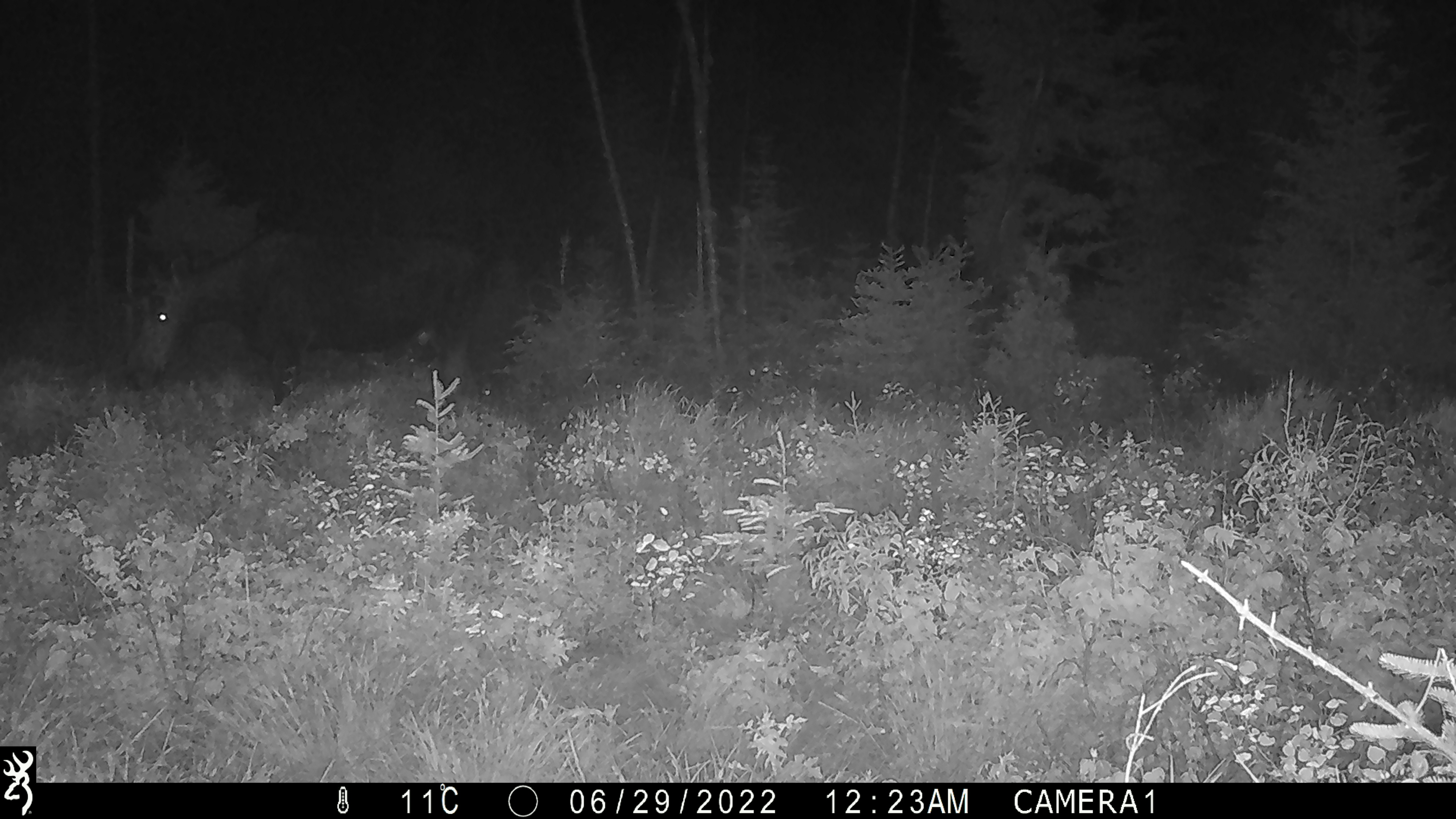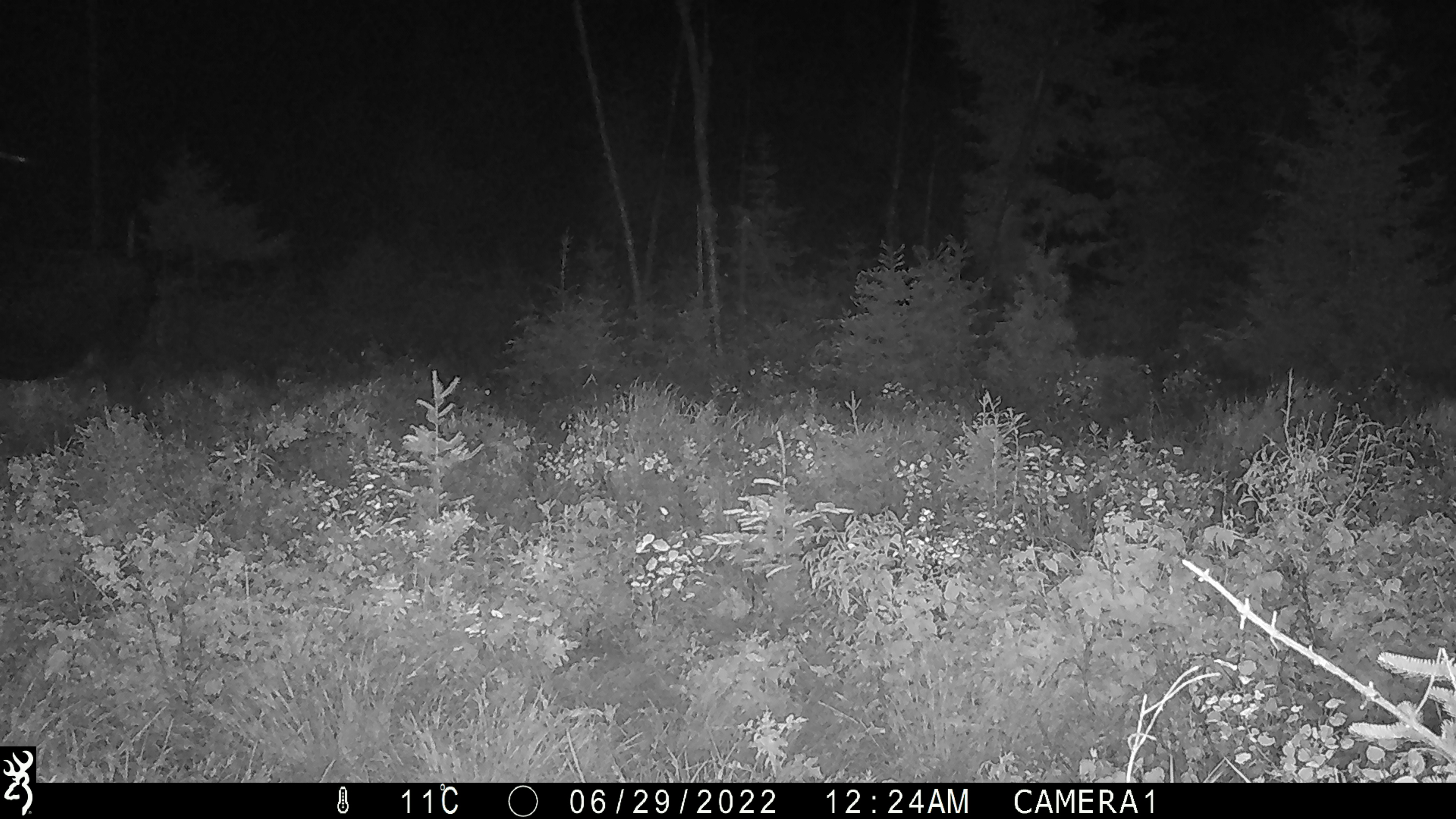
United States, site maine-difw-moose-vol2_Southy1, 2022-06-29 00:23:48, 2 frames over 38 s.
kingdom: Animalia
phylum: Chordata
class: Mammalia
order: Artiodactyla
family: Cervidae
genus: Alces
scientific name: Alces alces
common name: moose